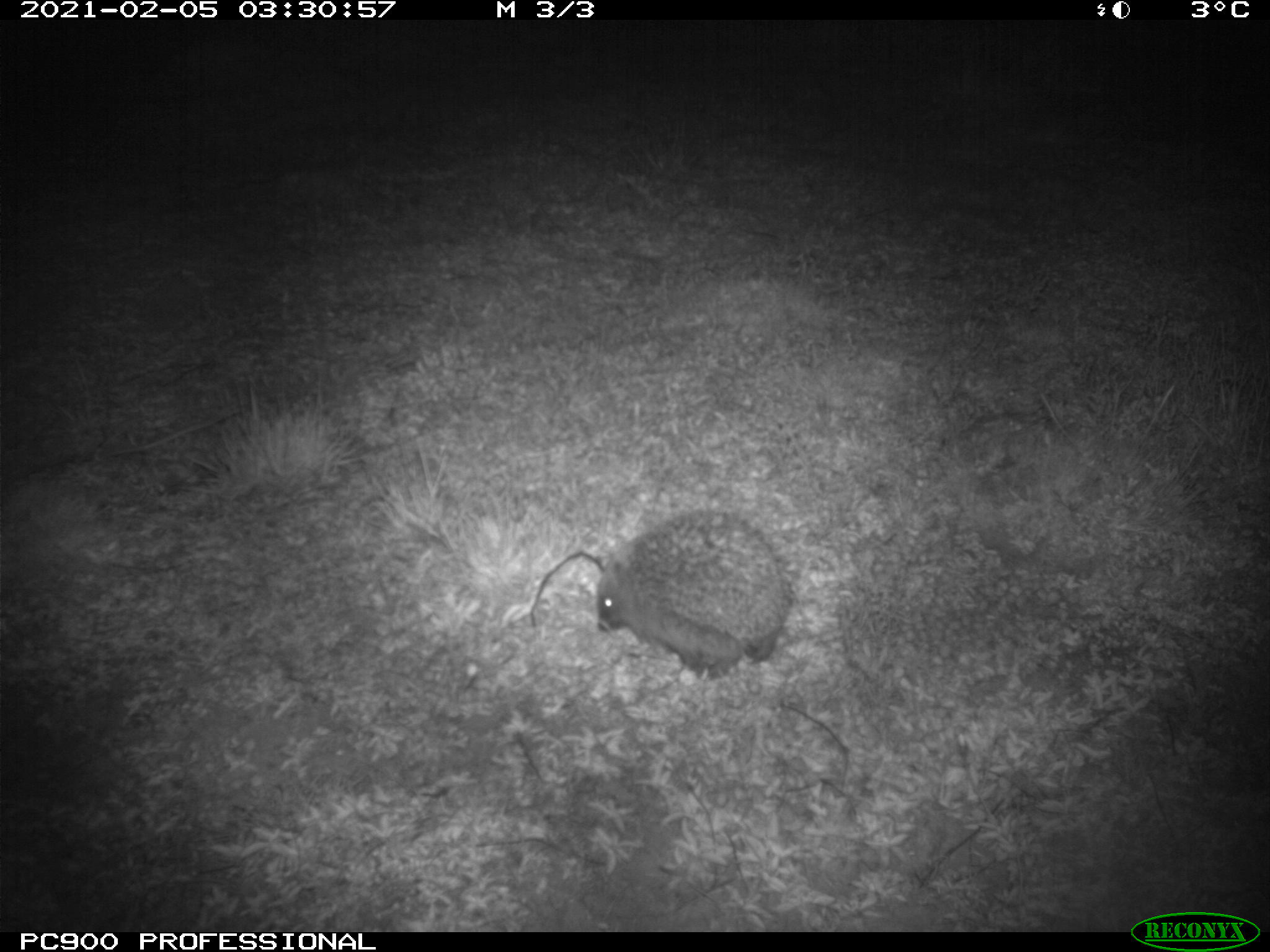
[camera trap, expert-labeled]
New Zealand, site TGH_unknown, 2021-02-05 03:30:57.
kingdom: Animalia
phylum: Chordata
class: Mammalia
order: Eulipotyphla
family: Erinaceidae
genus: Erinaceus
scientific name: Erinaceus europaeus europaeus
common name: european hedgehog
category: hedgehog